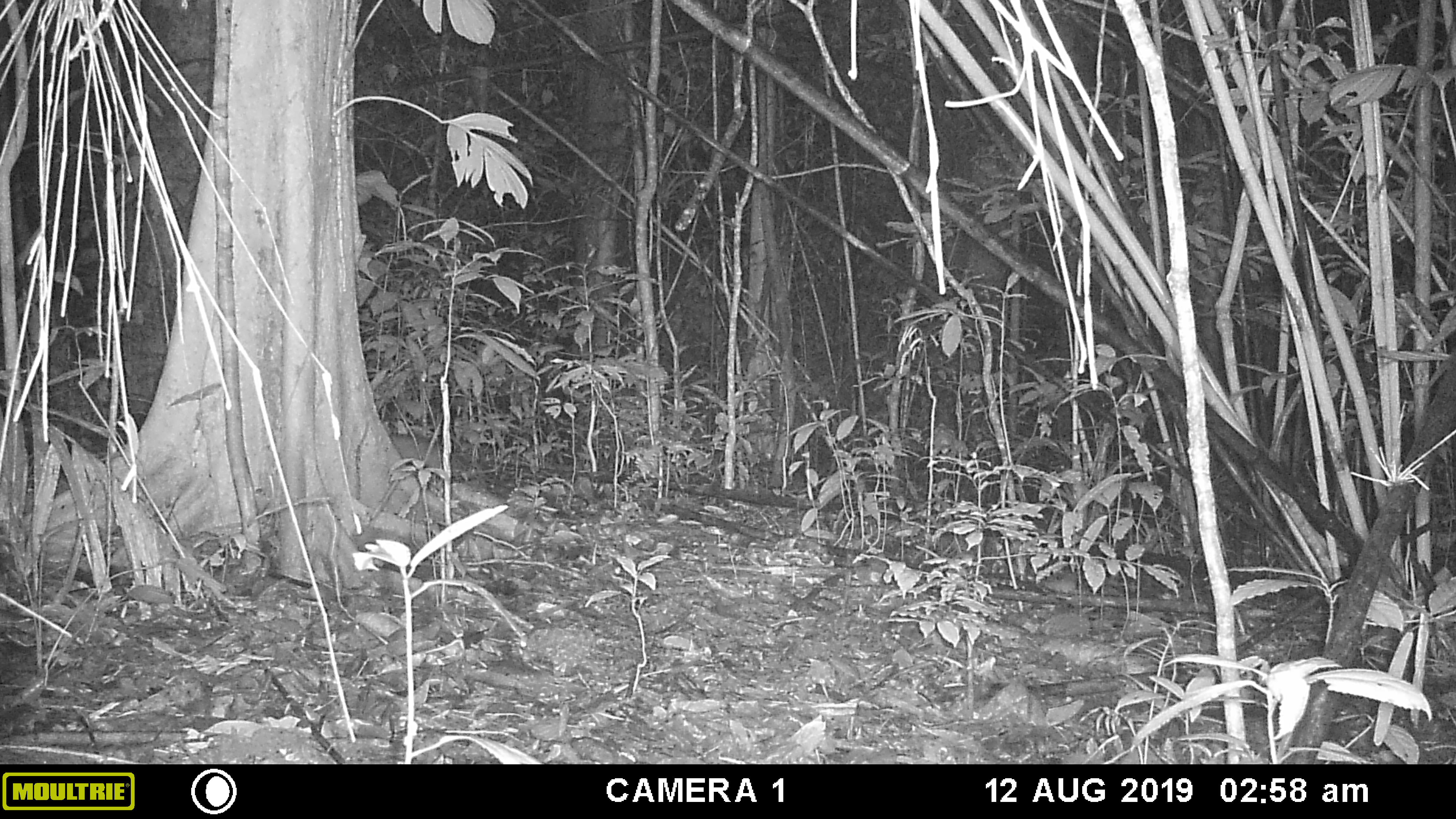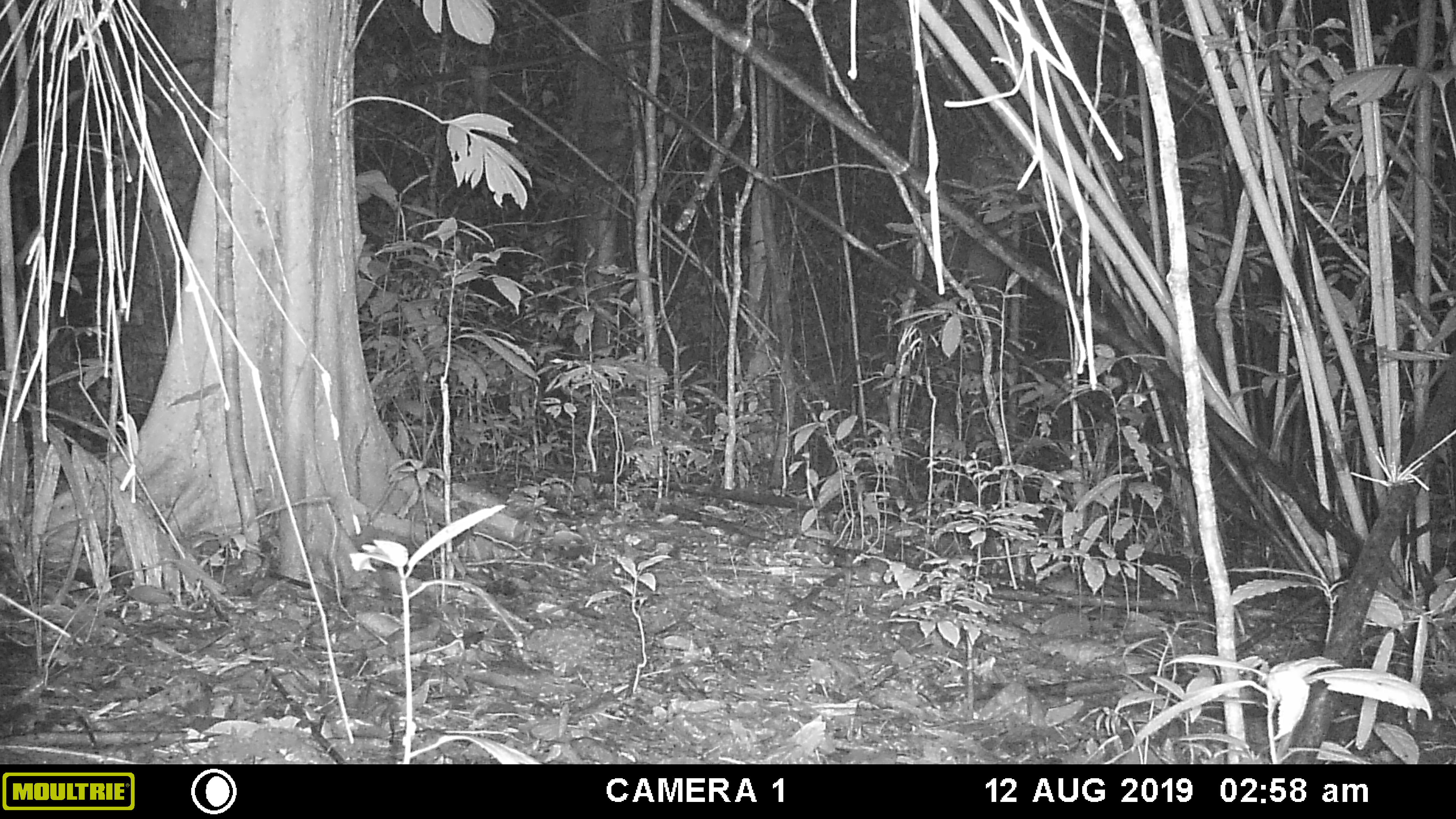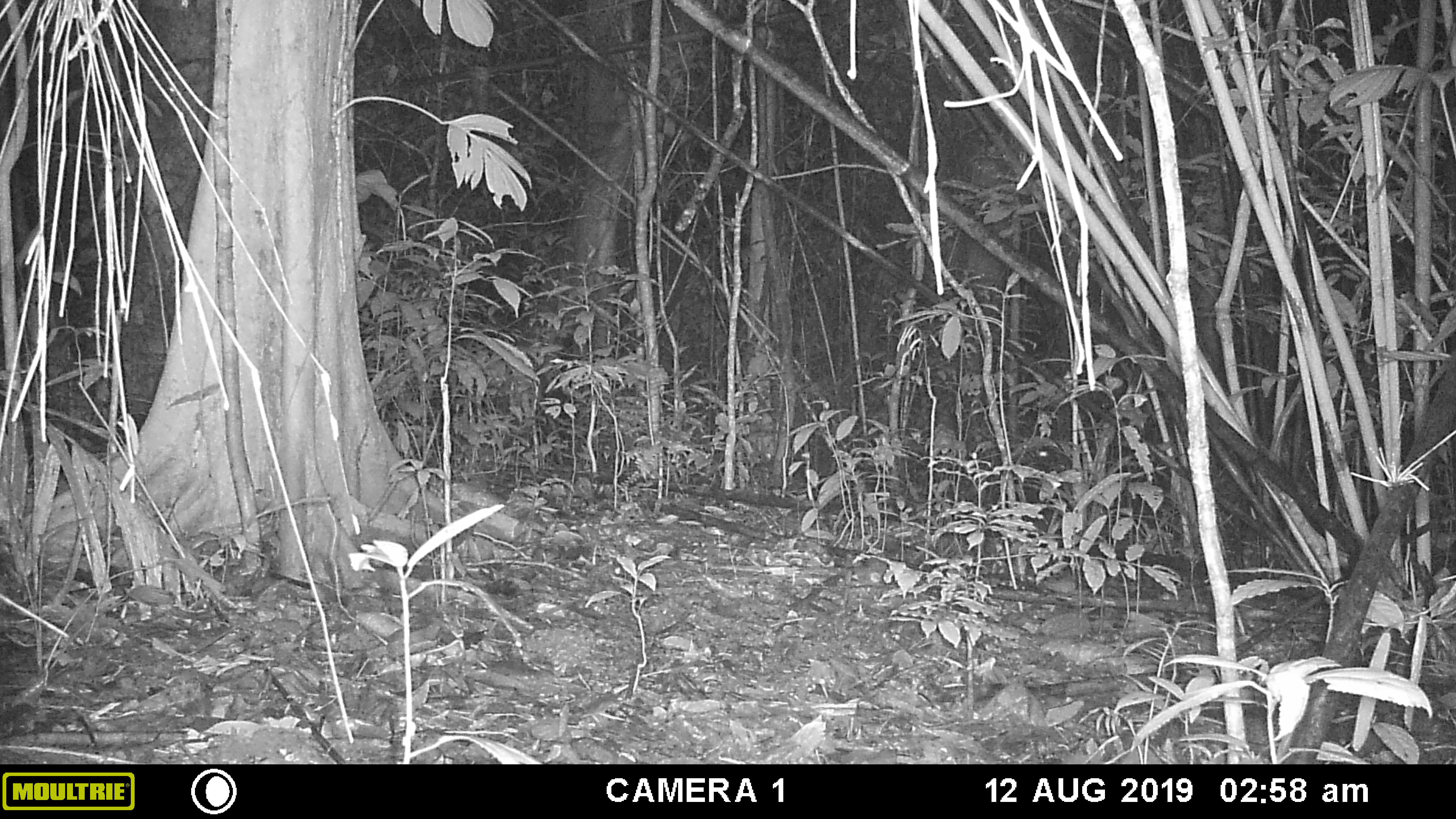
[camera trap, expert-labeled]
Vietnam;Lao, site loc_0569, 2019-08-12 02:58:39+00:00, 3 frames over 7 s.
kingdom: Animalia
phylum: Chordata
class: Mammalia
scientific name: Mammalia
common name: mammal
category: unidentified small mammal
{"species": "unidentified small mammal (mammal) (Mammalia)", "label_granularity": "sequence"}